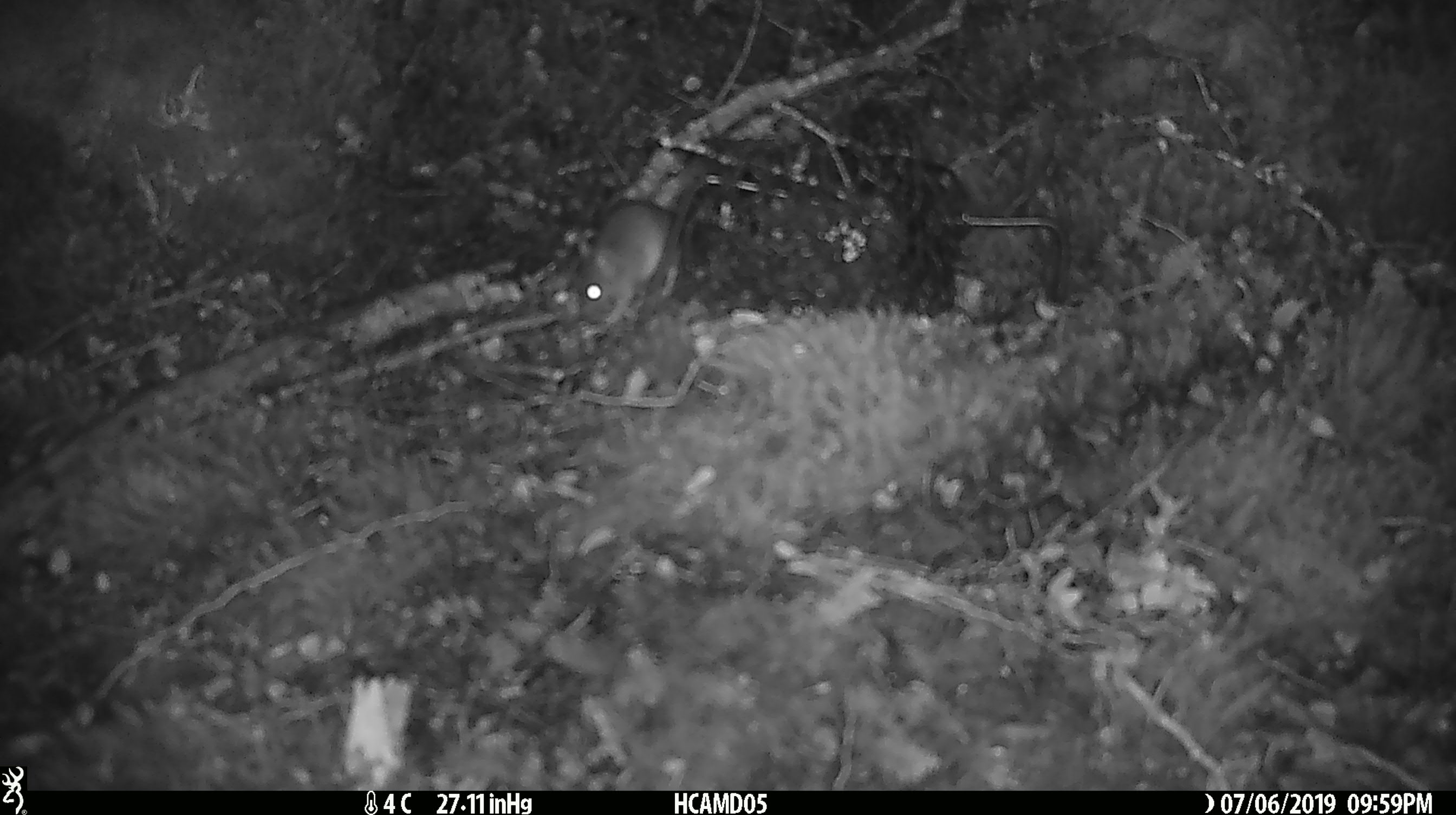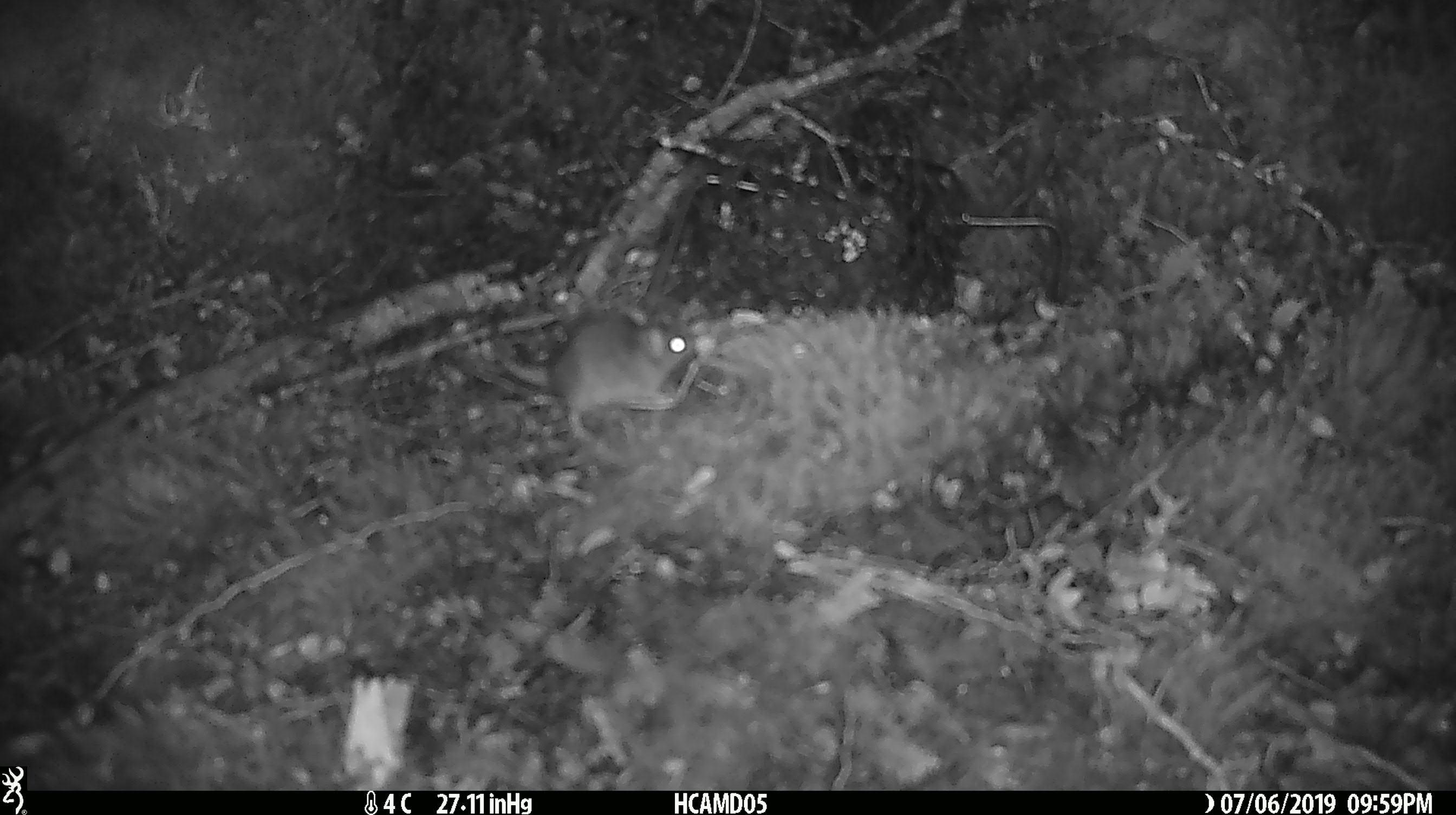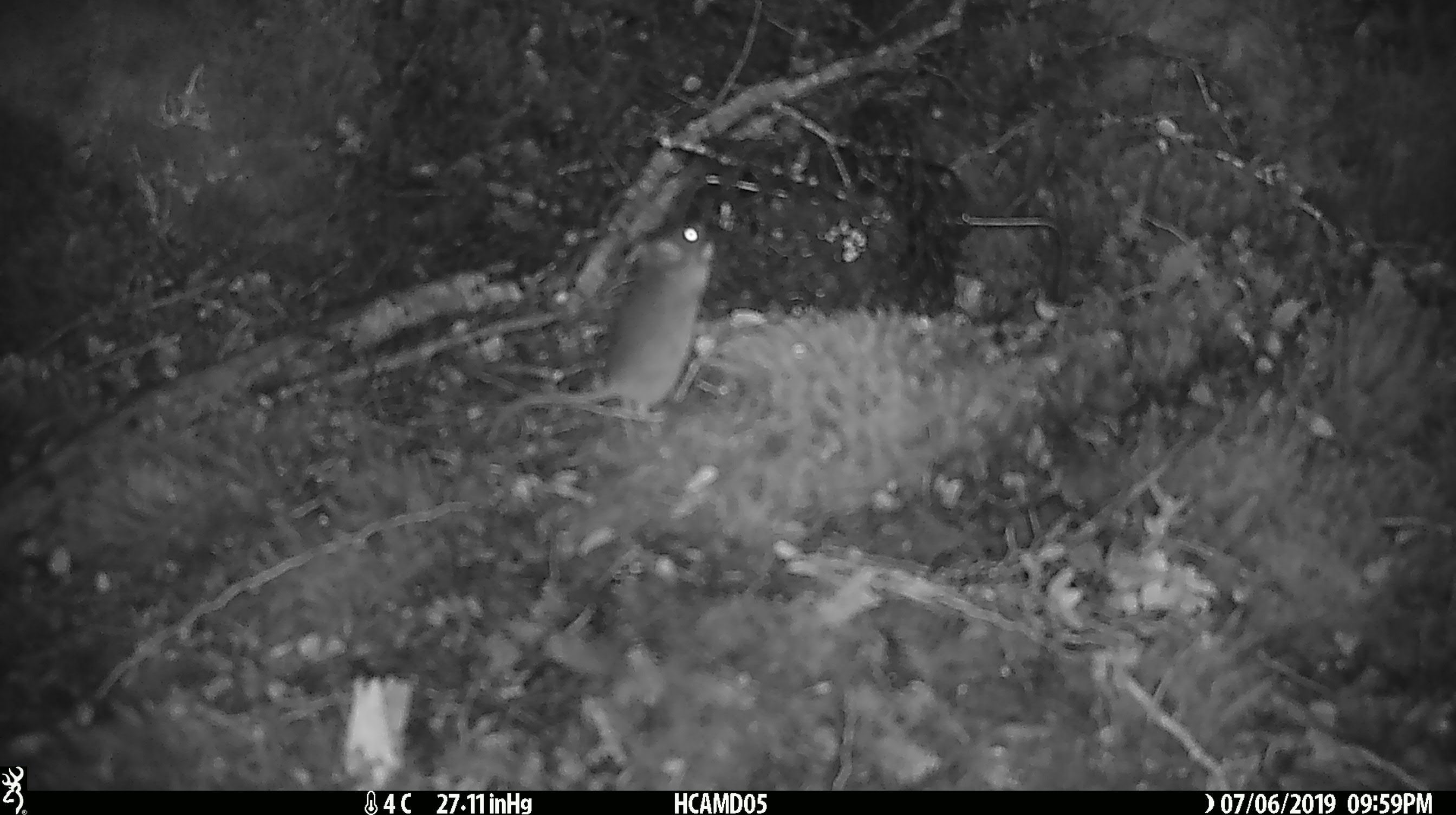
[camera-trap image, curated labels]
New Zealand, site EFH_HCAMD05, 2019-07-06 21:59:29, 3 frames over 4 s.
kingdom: Animalia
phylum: Chordata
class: Mammalia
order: Rodentia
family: Muridae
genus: Mus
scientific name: Mus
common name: mouse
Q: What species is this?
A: Mouse (Mus).